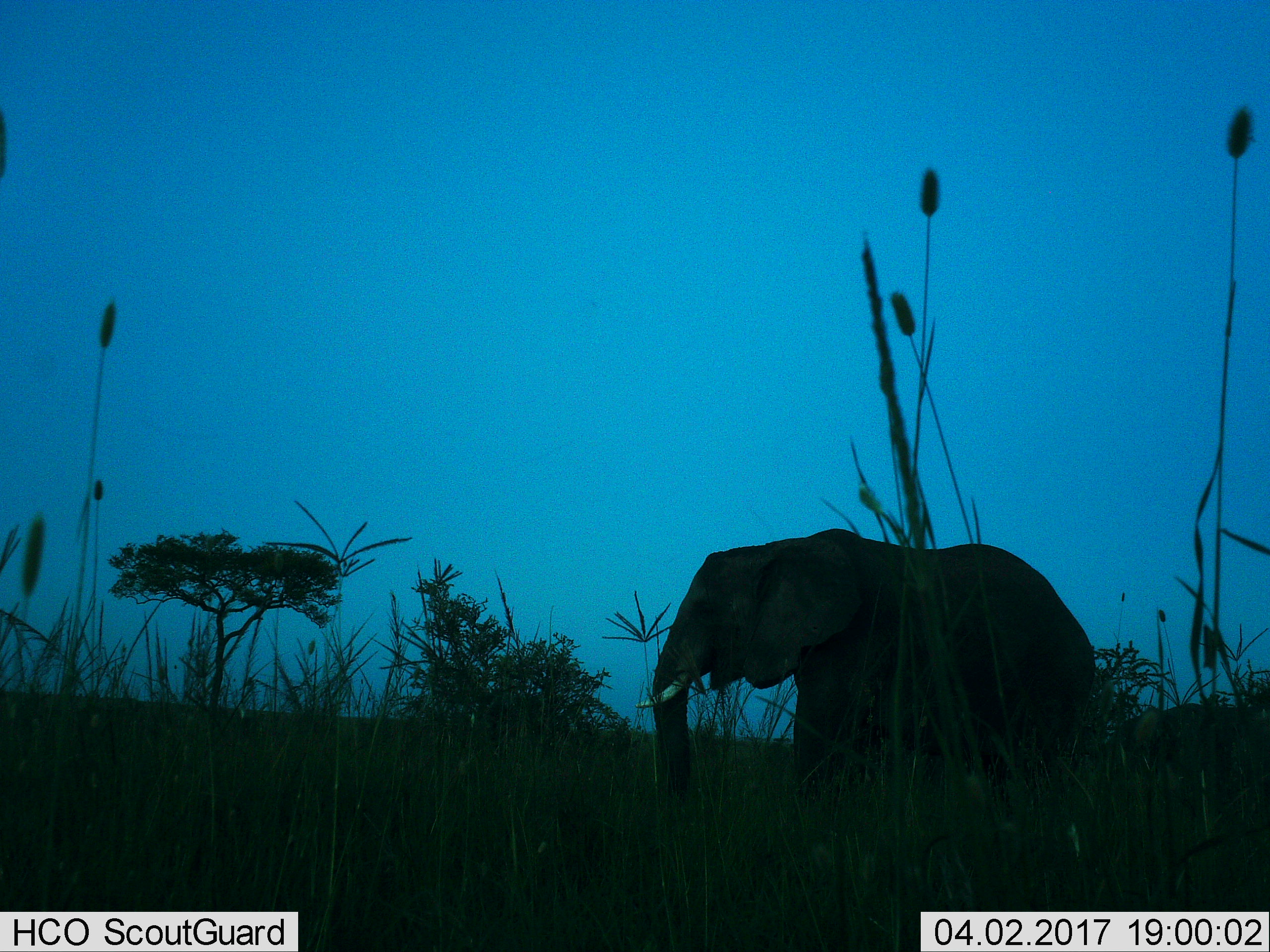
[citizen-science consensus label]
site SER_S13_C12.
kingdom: Animalia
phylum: Chordata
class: Mammalia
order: Proboscidea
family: Elephantidae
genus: Loxodonta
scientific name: Loxodonta africana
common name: african bush elephant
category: elephant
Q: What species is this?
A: Elephant (african bush elephant) (Loxodonta africana).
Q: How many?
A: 1.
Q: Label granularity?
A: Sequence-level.